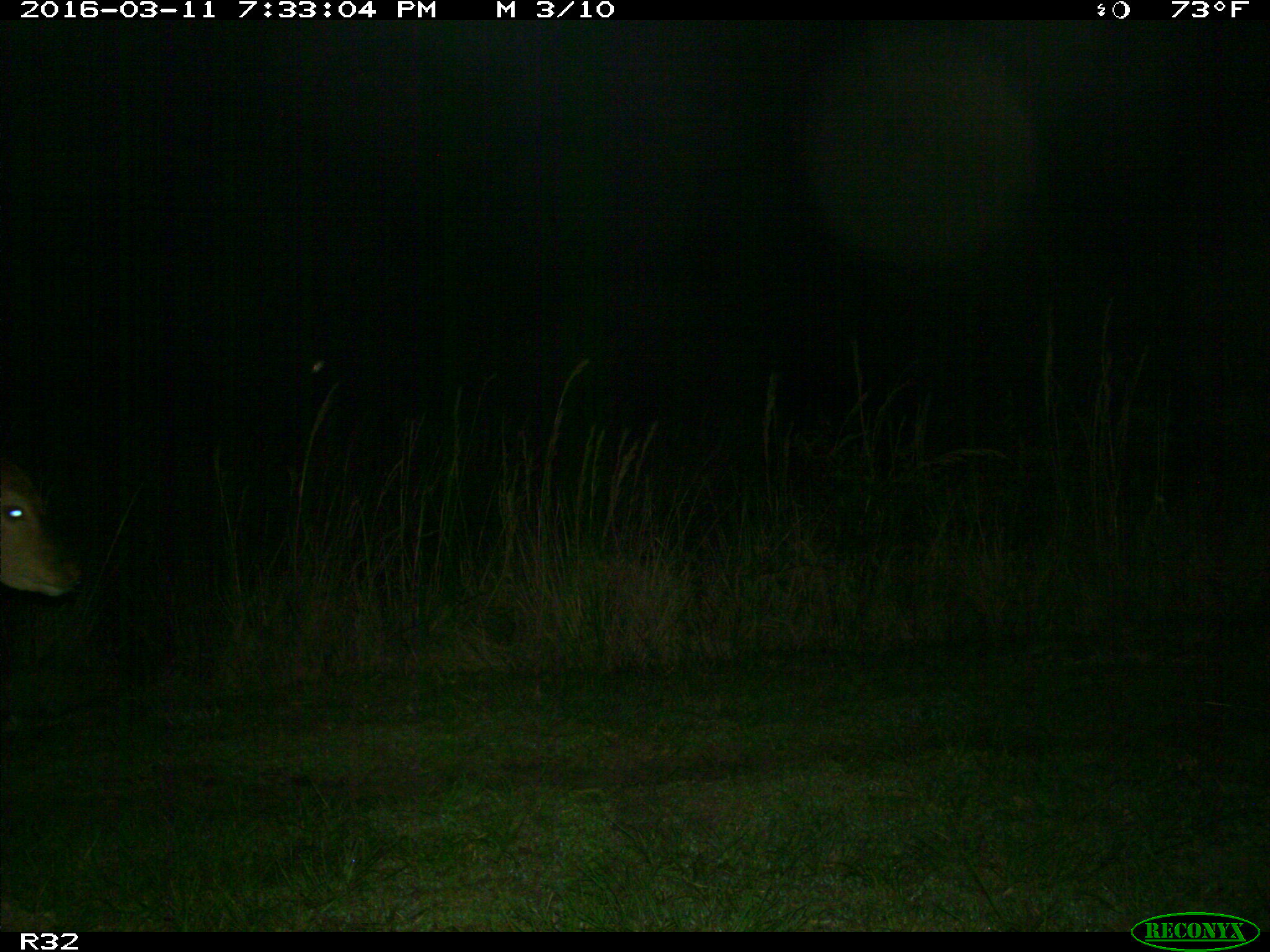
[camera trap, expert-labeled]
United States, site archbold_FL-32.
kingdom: Animalia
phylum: Chordata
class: Mammalia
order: Artiodactyla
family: Bovidae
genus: Bos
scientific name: Bos taurus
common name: domestic cow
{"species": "Bos taurus (domestic cow)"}